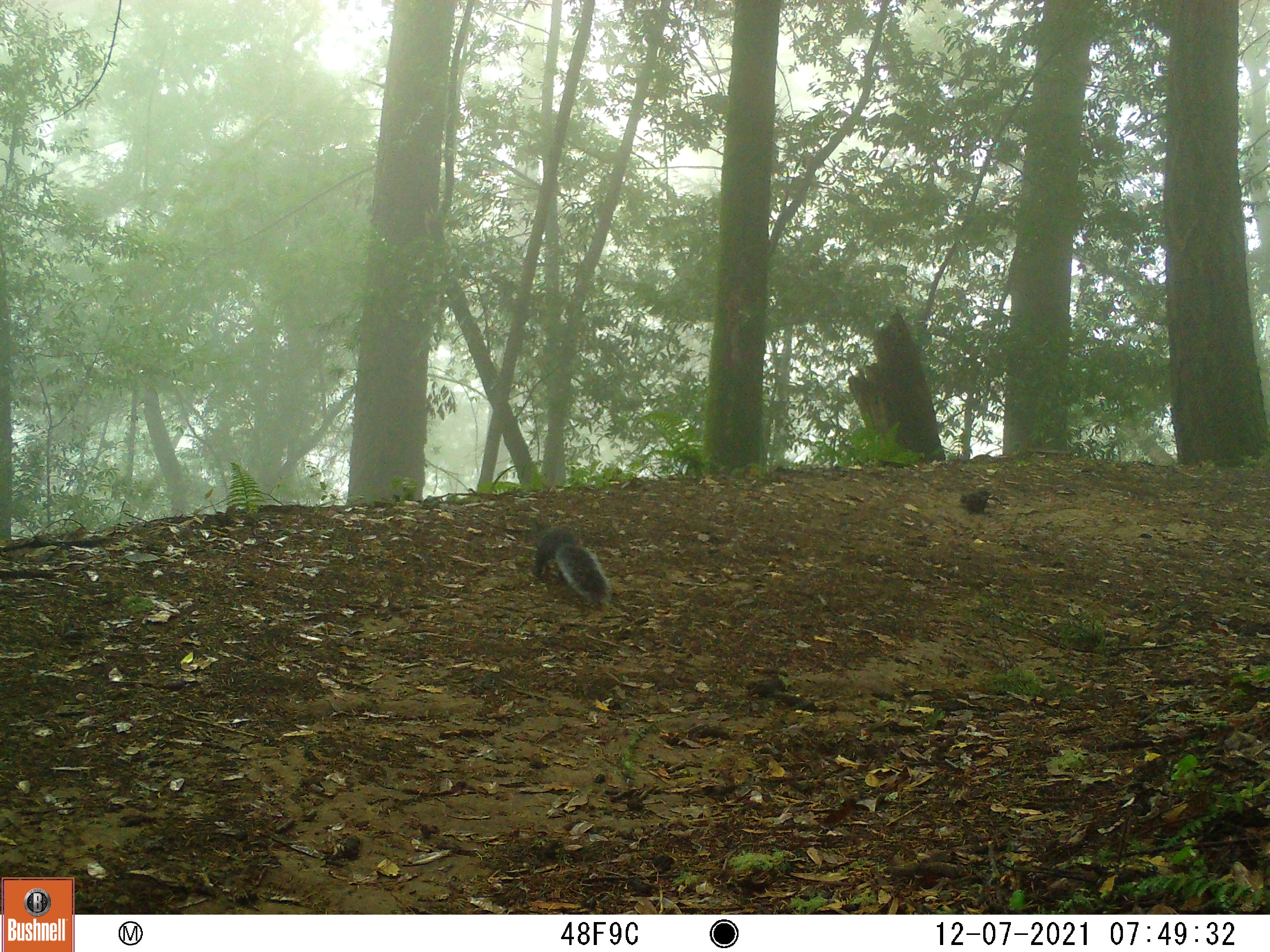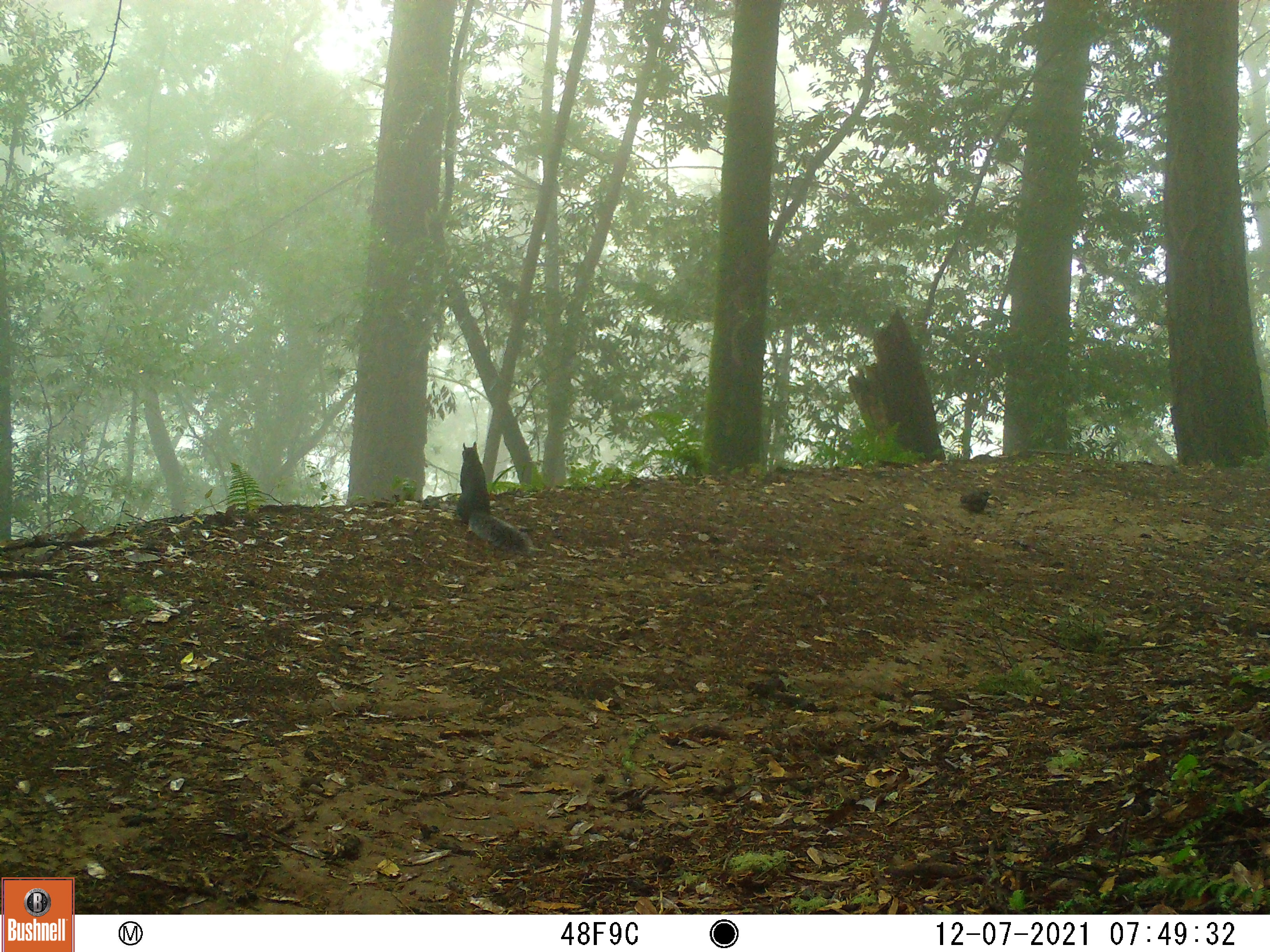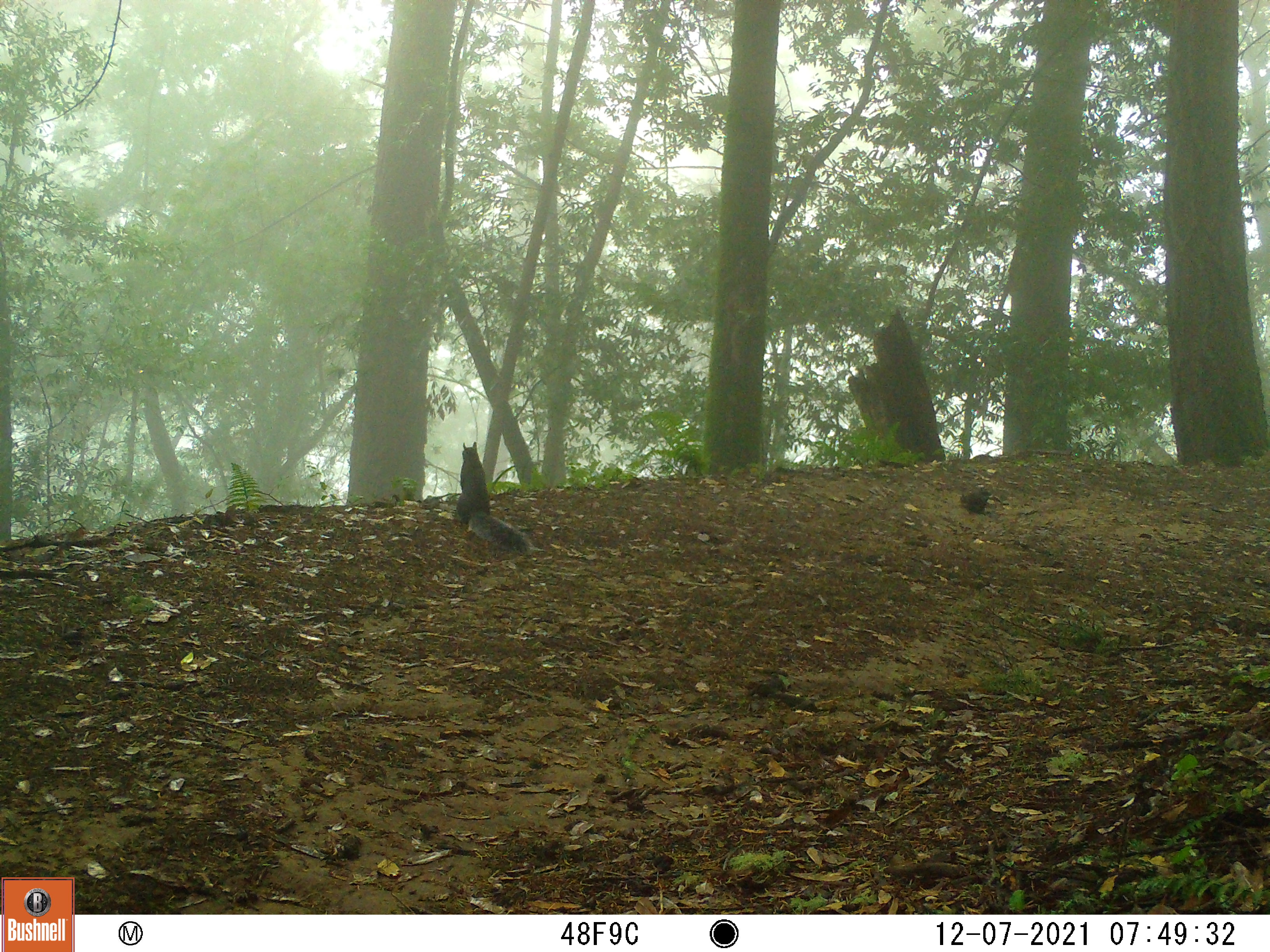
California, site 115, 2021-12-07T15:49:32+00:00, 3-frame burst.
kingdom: Animalia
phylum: Chordata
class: Mammalia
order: Rodentia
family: Sciuridae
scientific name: Sciuridae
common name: squirrel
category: unknown squirrel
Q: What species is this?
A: Unknown squirrel (squirrel) (Sciuridae).